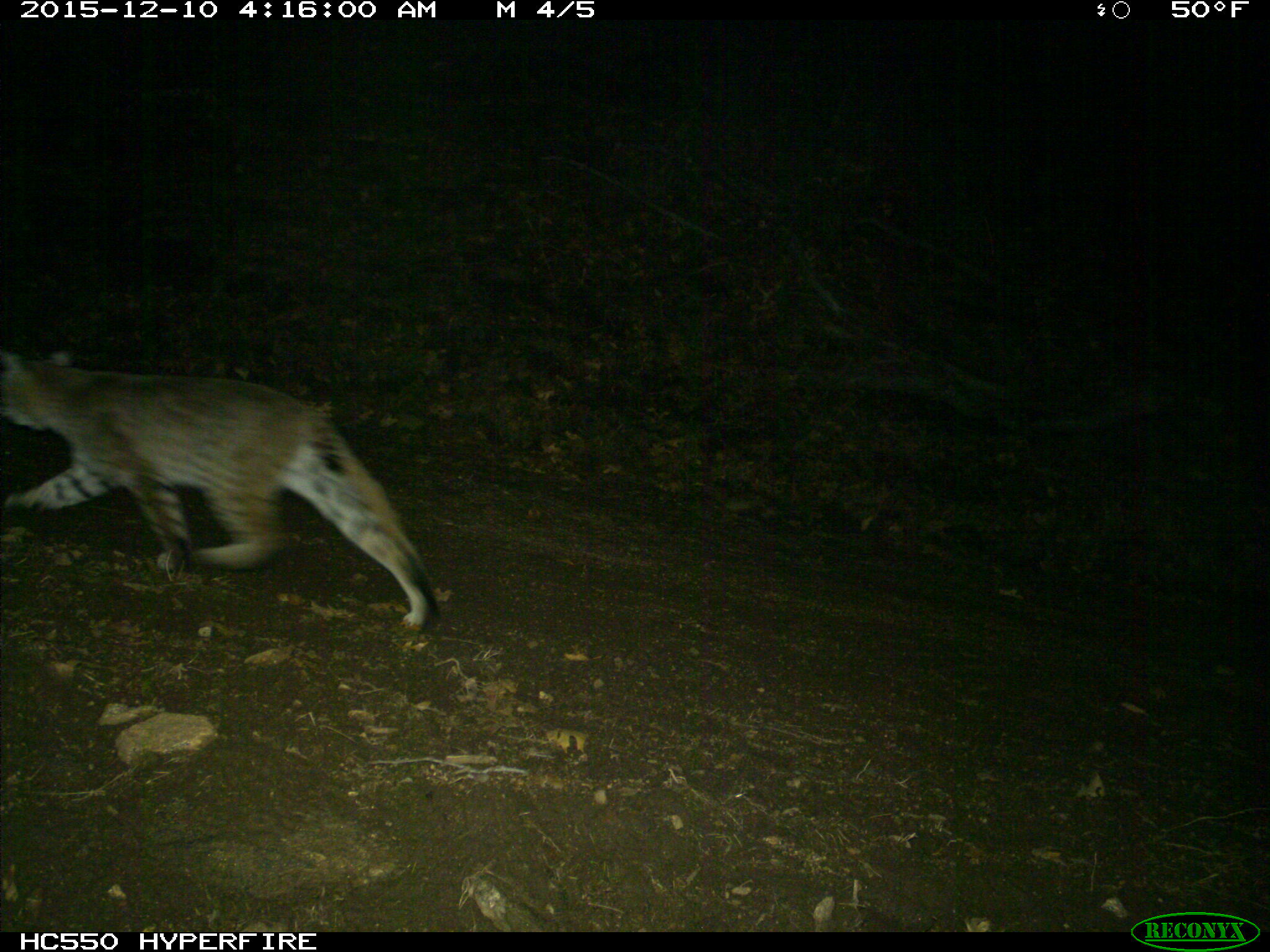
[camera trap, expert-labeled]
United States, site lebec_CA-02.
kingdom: Animalia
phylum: Chordata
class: Mammalia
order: Carnivora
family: Felidae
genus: Lynx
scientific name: Lynx rufus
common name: bobcat